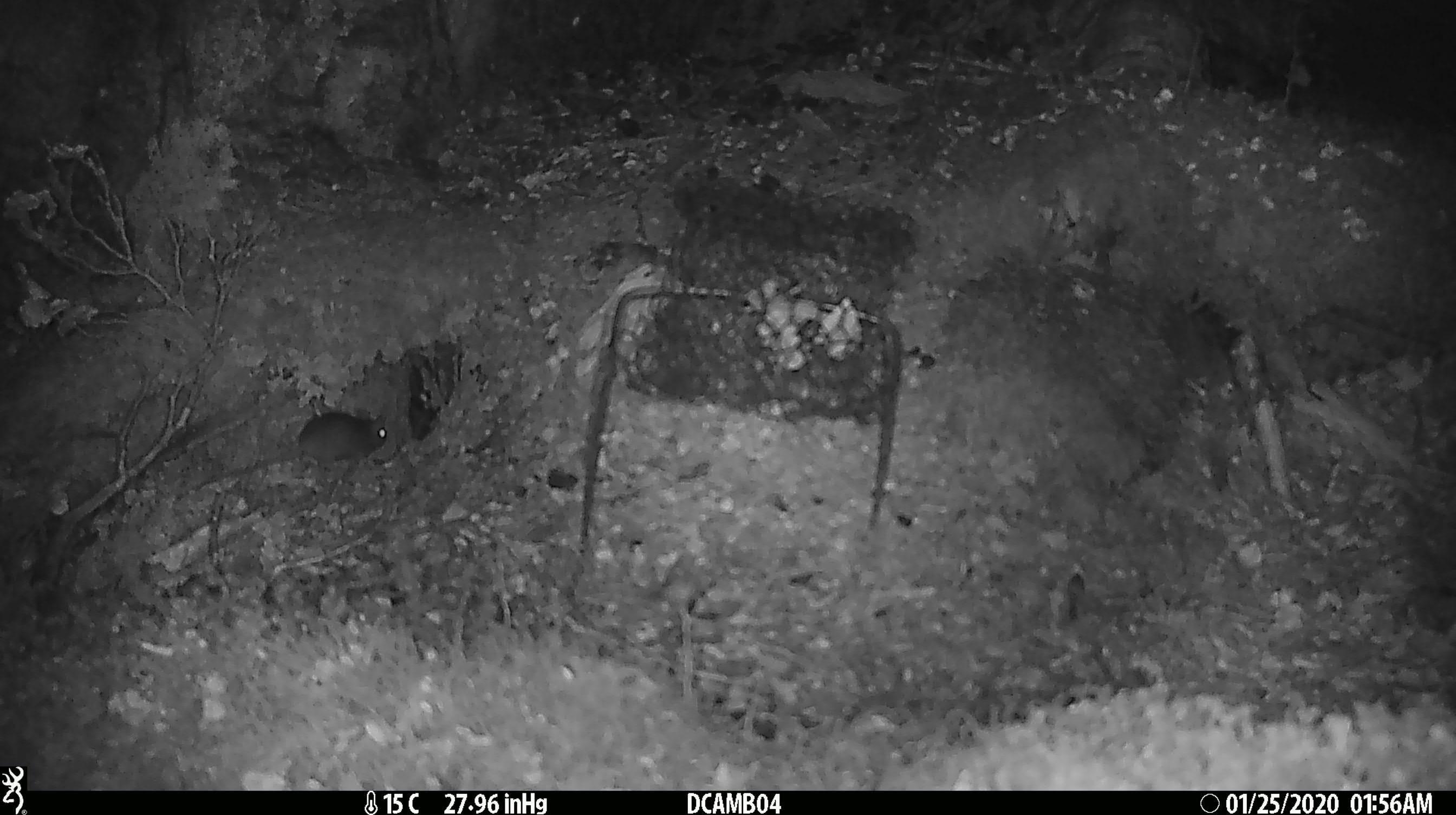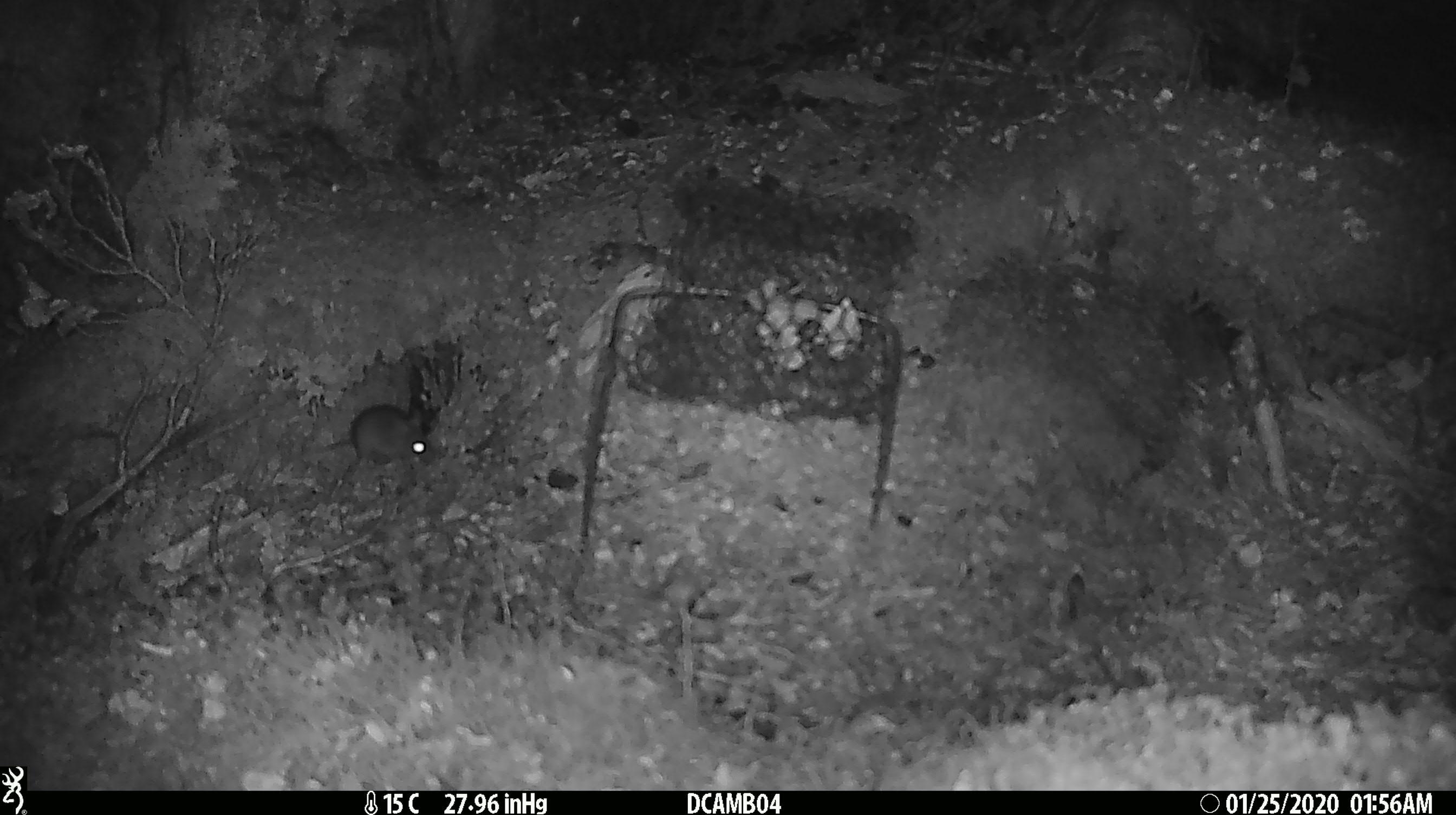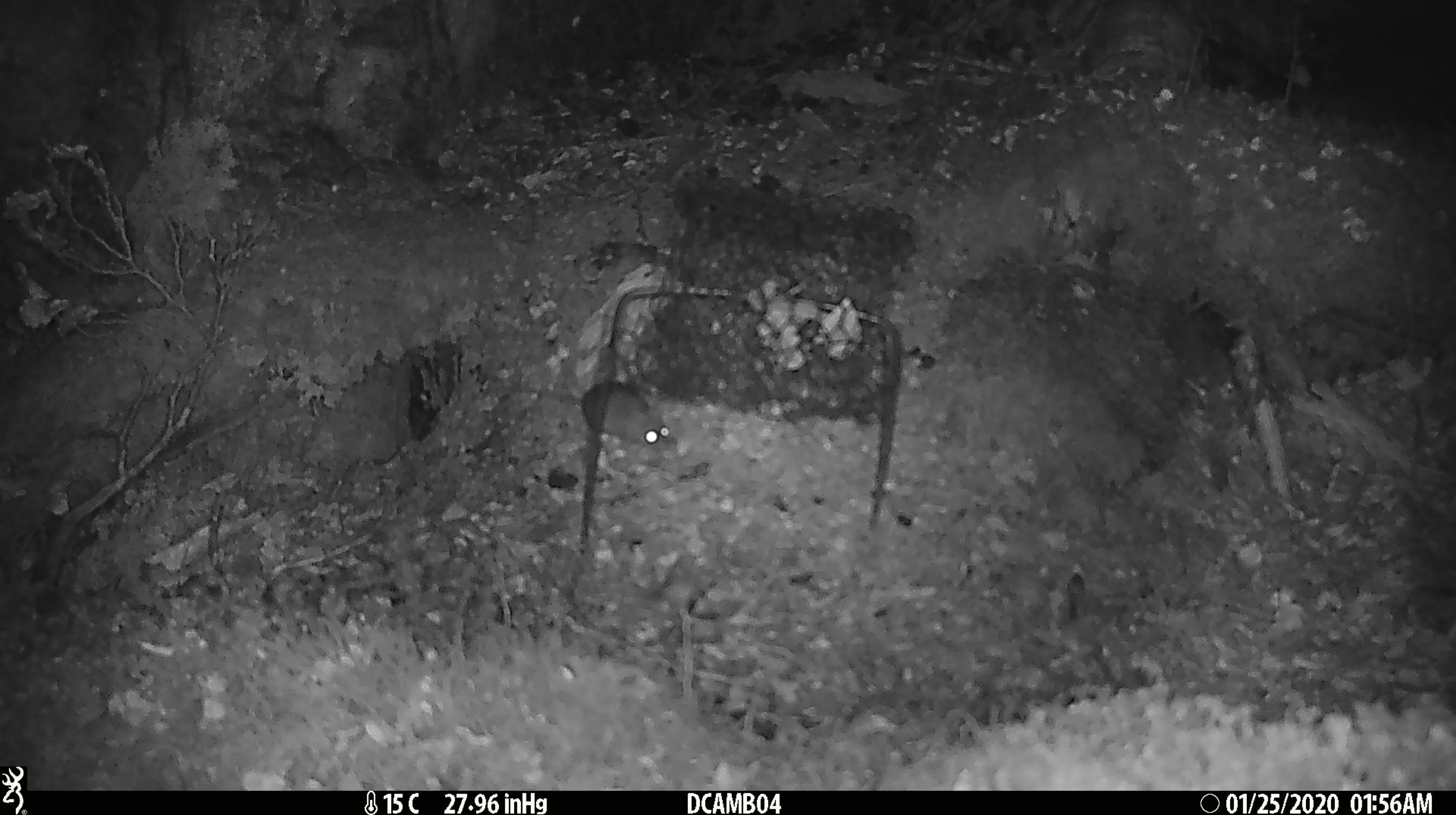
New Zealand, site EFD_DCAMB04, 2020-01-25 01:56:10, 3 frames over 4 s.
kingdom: Animalia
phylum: Chordata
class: Mammalia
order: Rodentia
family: Muridae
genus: Mus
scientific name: Mus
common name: mouse